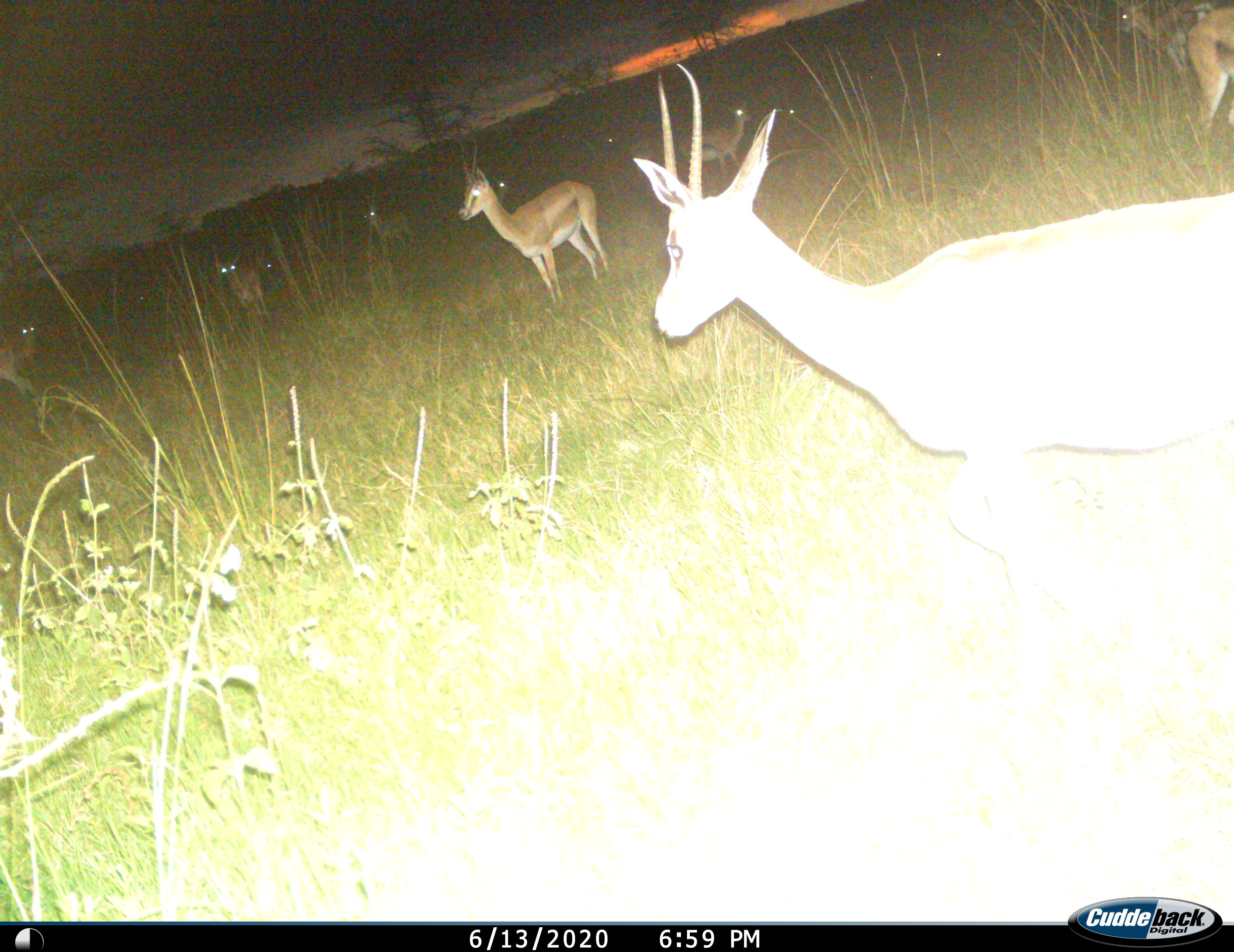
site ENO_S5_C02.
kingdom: Animalia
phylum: Chordata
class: Mammalia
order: Artiodactyla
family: Bovidae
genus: Nanger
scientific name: Nanger granti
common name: grant's gazelle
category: gazellegrants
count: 11-50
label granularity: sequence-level